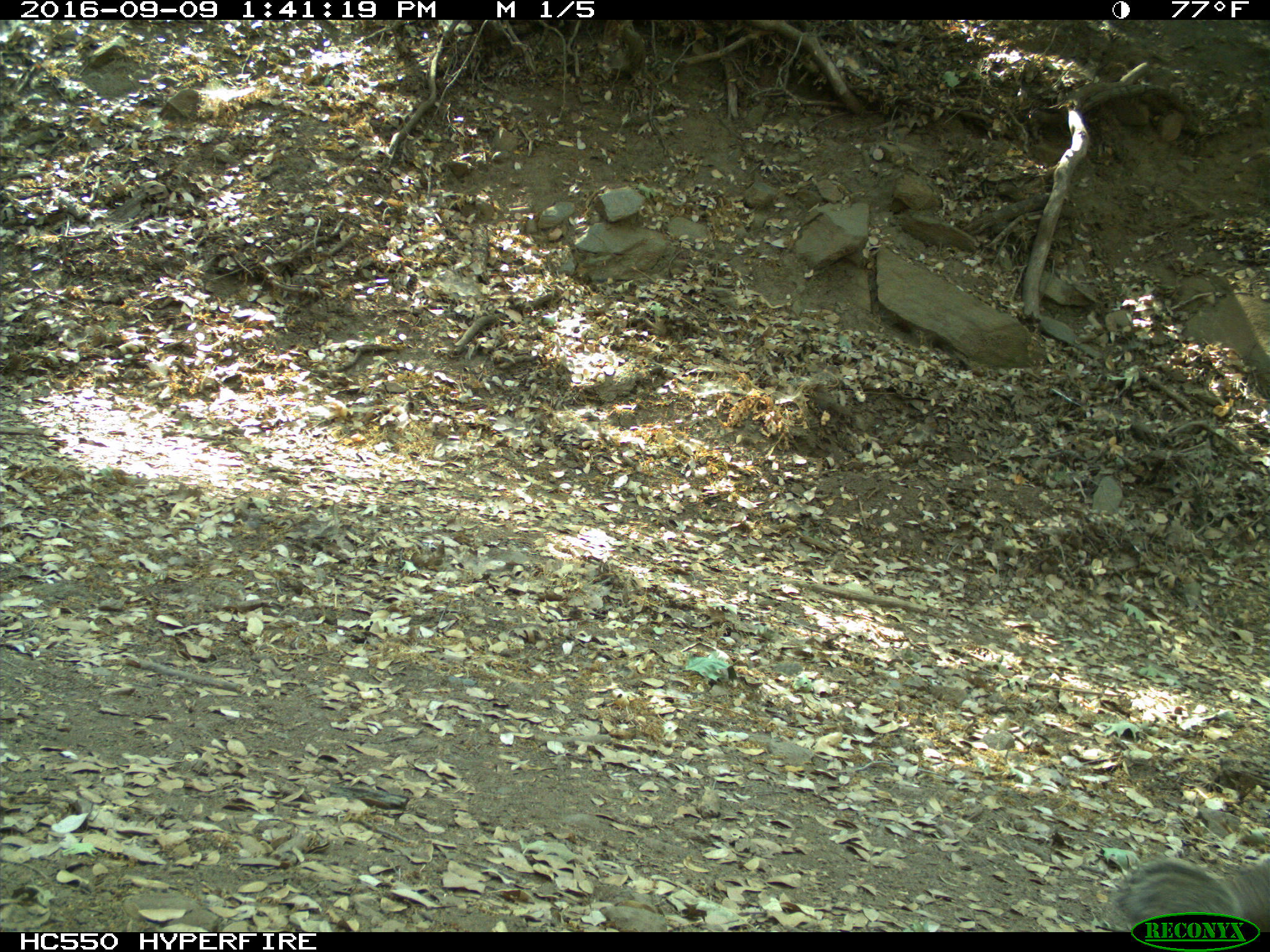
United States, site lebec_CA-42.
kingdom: Animalia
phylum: Chordata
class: Mammalia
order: Rodentia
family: Sciuridae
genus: Otospermophilus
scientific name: Otospermophilus beecheyi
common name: california ground squirrel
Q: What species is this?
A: Otospermophilus beecheyi (california ground squirrel).